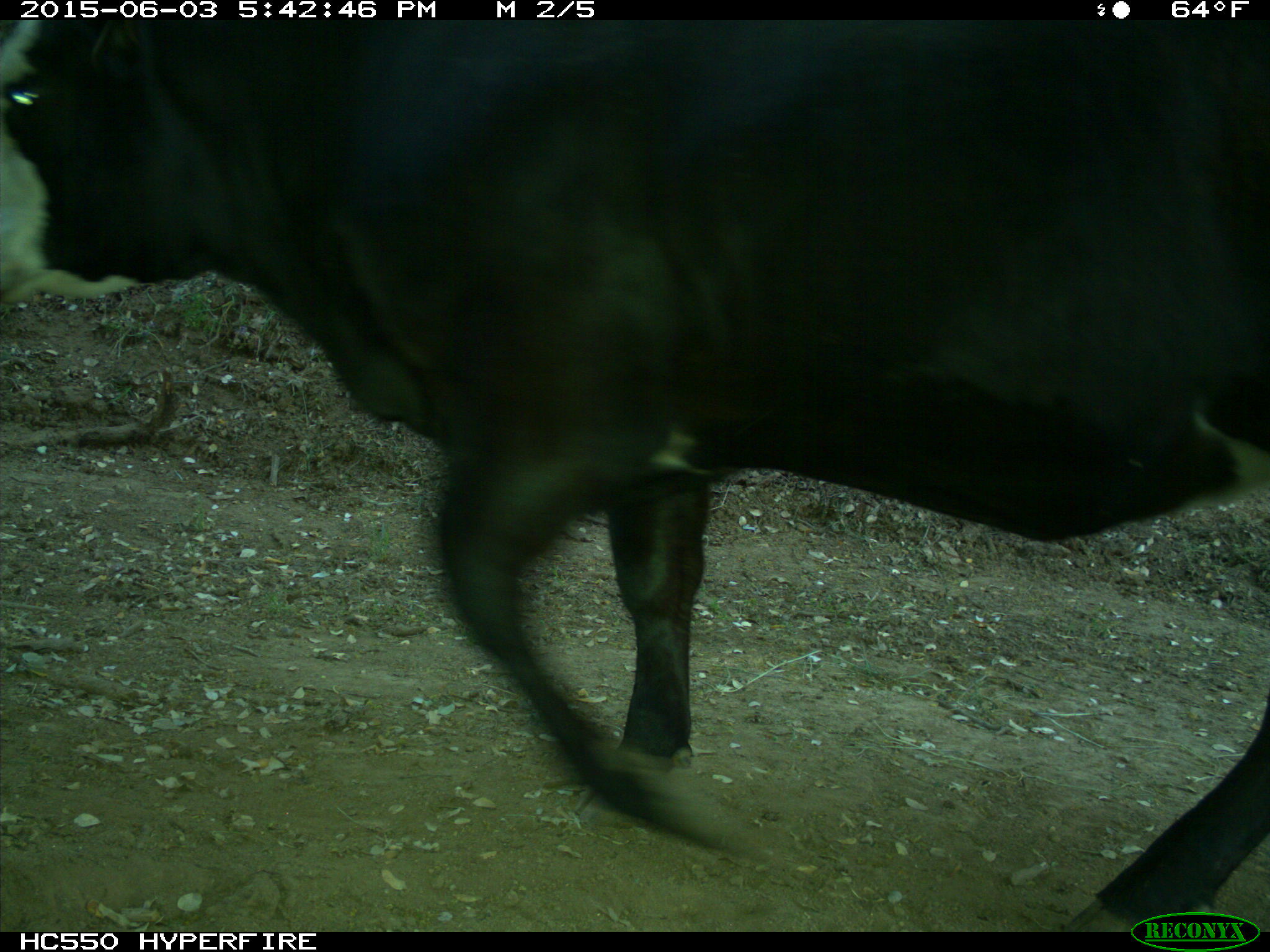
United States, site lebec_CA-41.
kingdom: Animalia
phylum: Chordata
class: Mammalia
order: Artiodactyla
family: Bovidae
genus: Bos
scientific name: Bos taurus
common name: domestic cow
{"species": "Bos taurus (domestic cow)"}